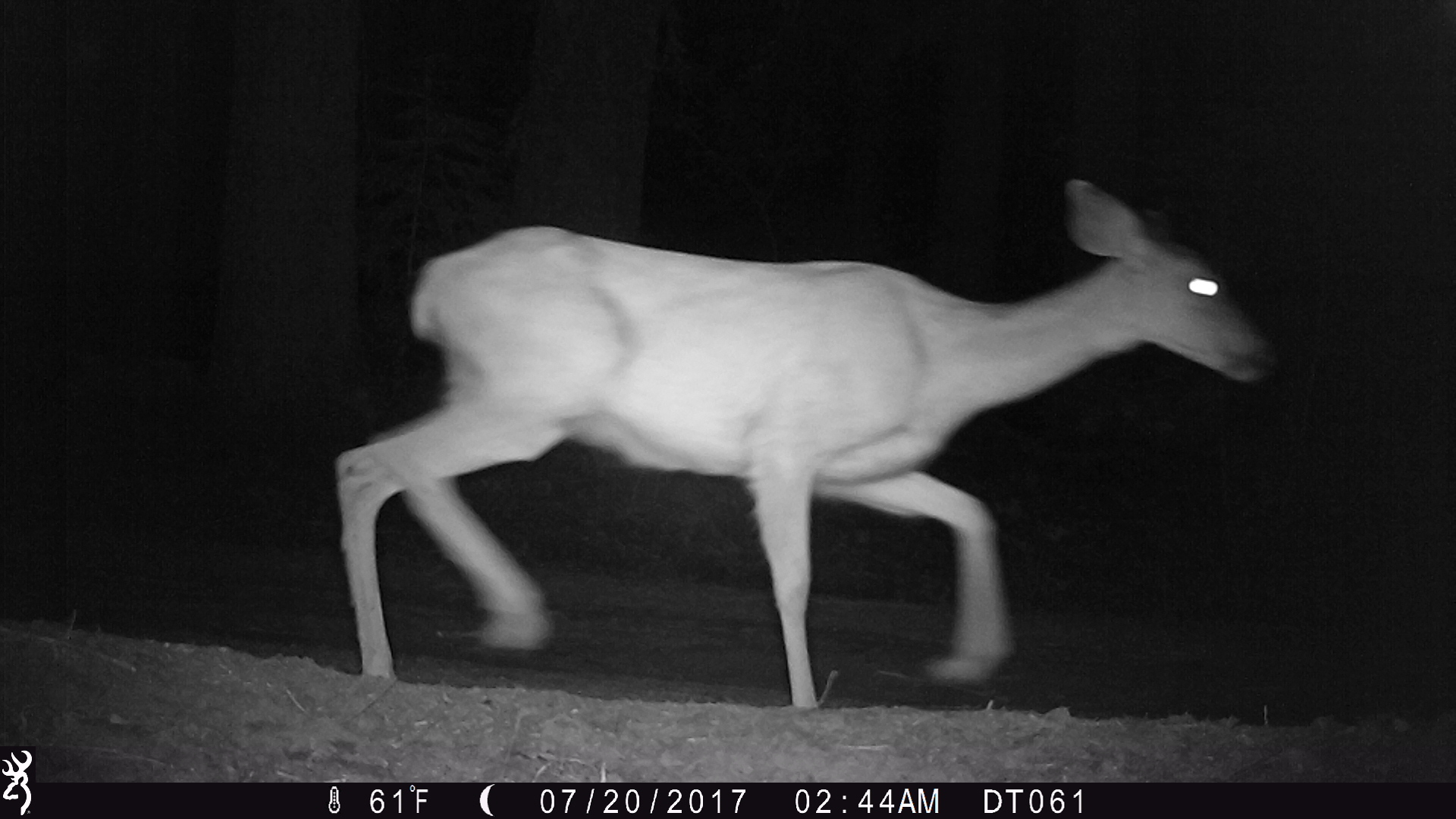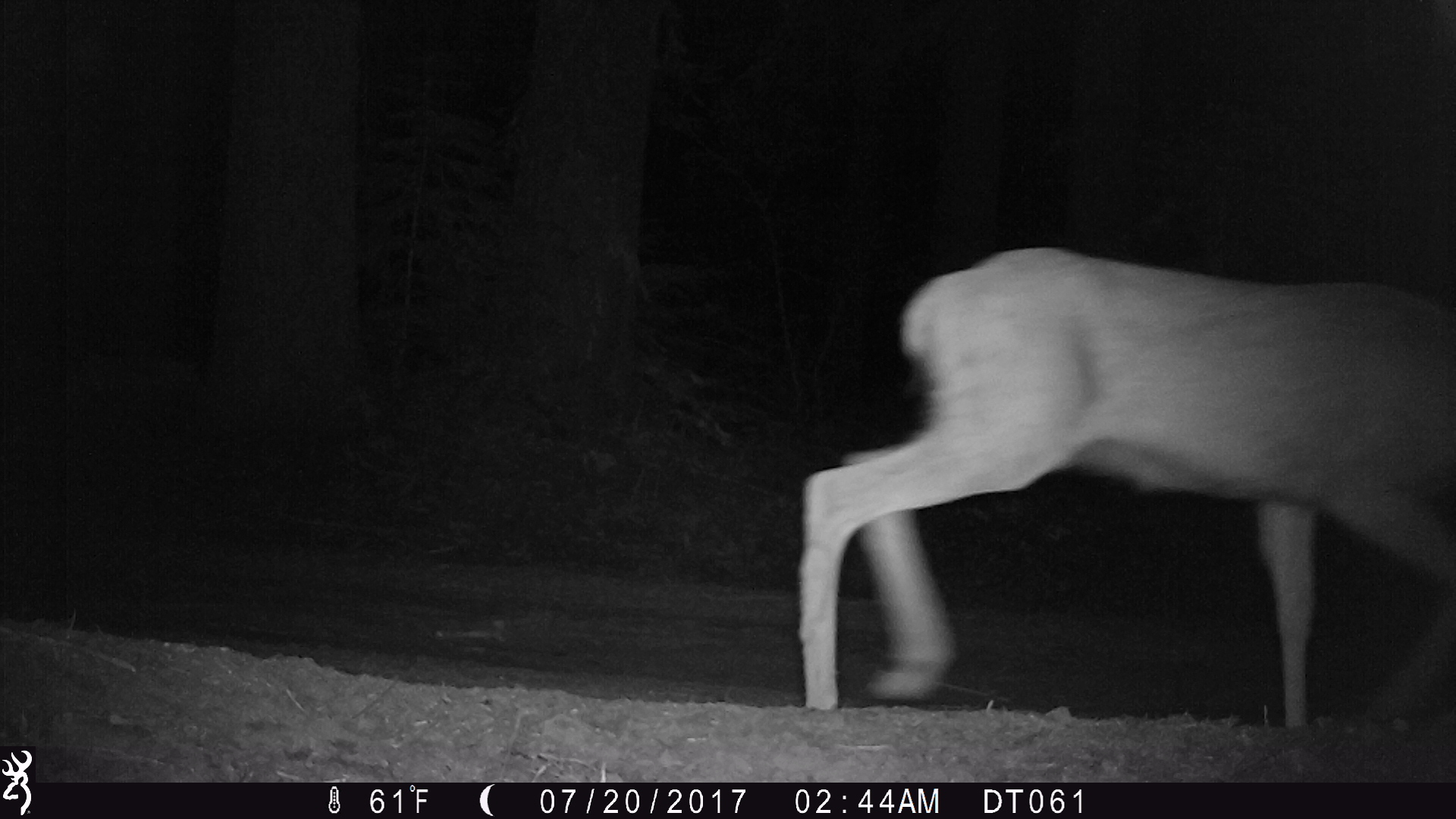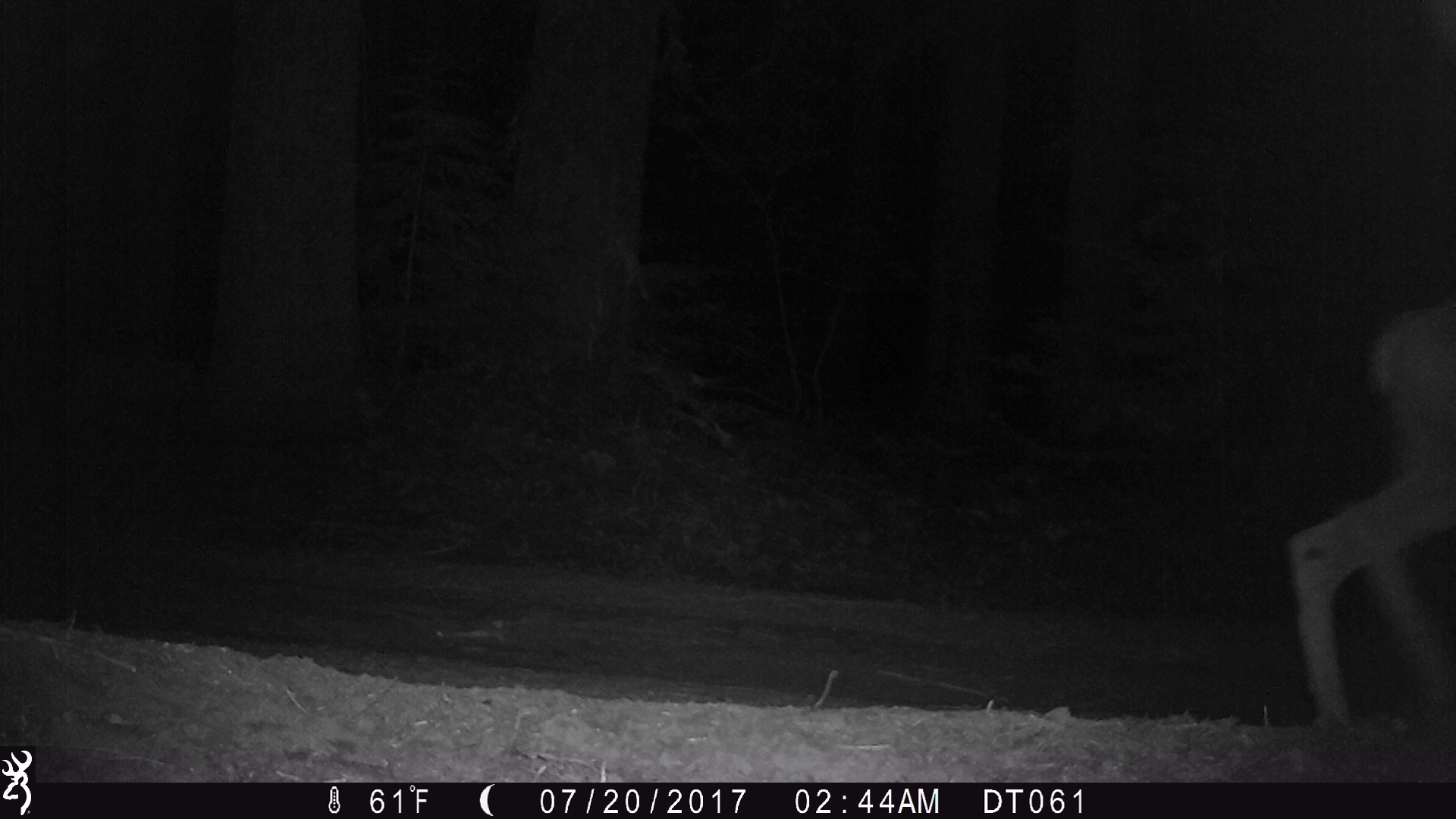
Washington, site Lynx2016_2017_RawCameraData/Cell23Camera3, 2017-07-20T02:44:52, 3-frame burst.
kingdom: Animalia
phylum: Chordata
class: Mammalia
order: Artiodactyla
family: Cervidae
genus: Odocoileus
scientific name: Odocoileus hemionus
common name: mule deer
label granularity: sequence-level